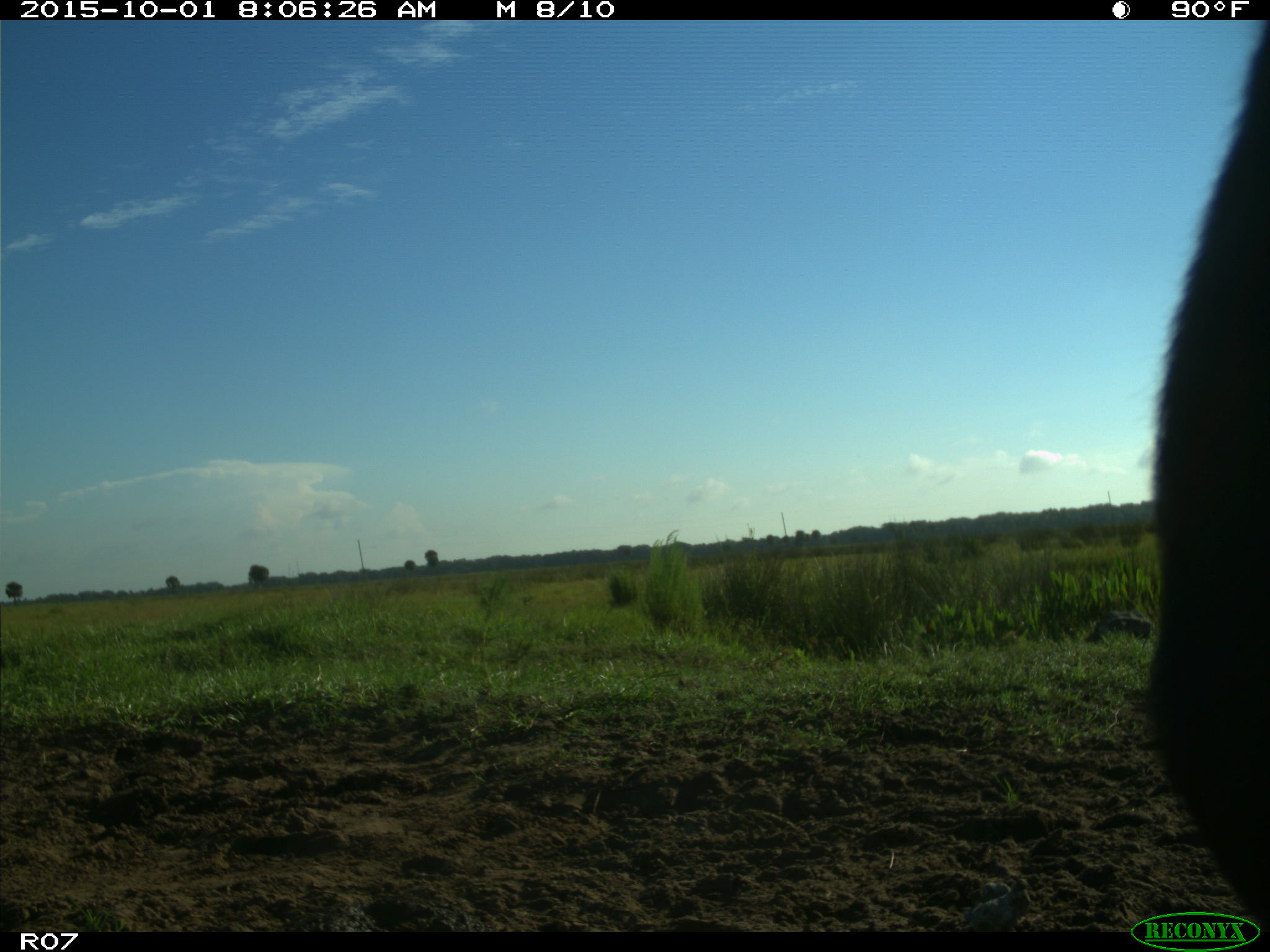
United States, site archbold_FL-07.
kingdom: Animalia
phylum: Chordata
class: Mammalia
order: Artiodactyla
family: Bovidae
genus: Bos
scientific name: Bos taurus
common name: domestic cow